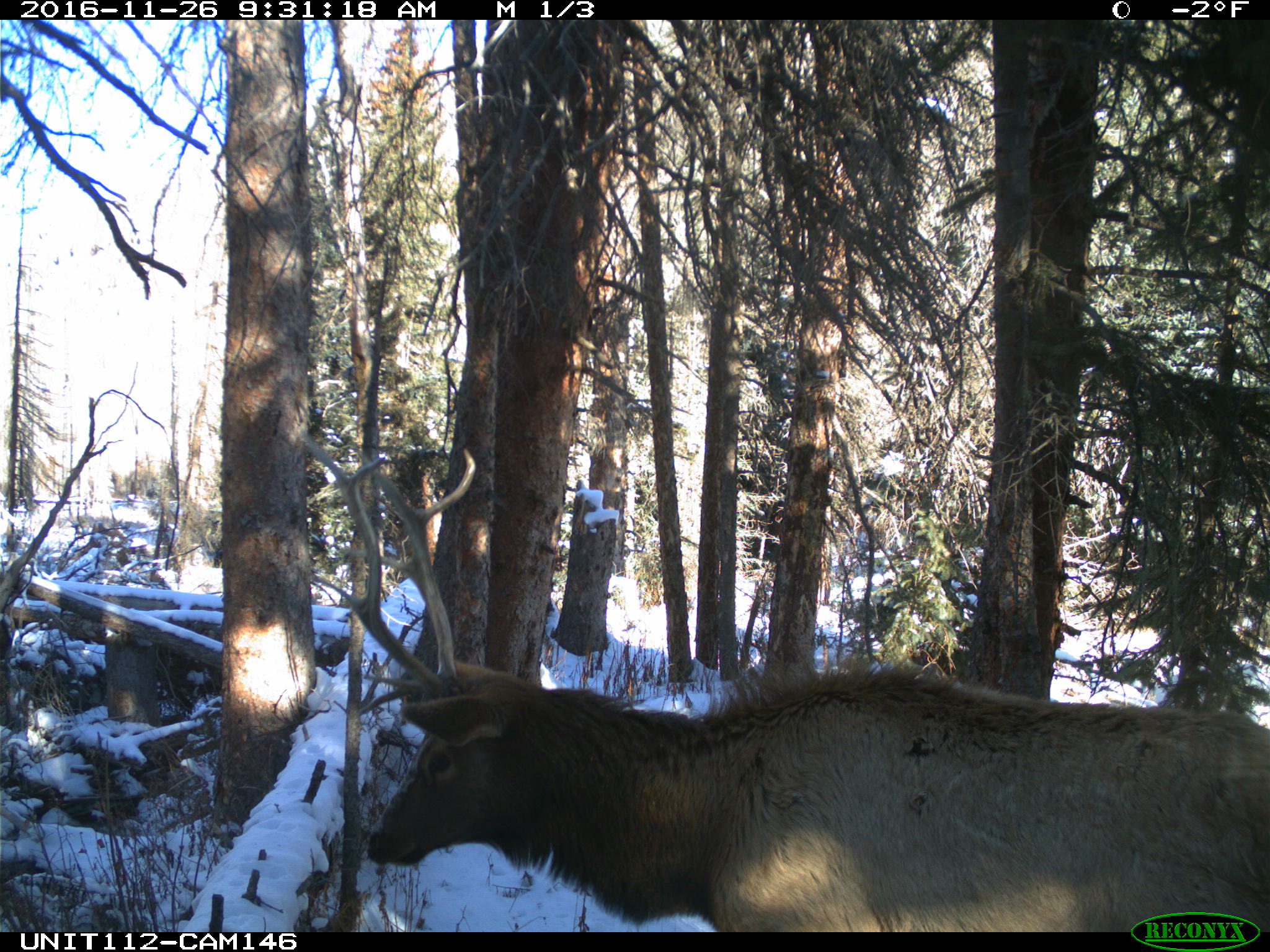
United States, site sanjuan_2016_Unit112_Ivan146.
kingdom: Animalia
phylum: Chordata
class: Mammalia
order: Artiodactyla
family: Cervidae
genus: Cervus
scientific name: Cervus elaphus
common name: red deer